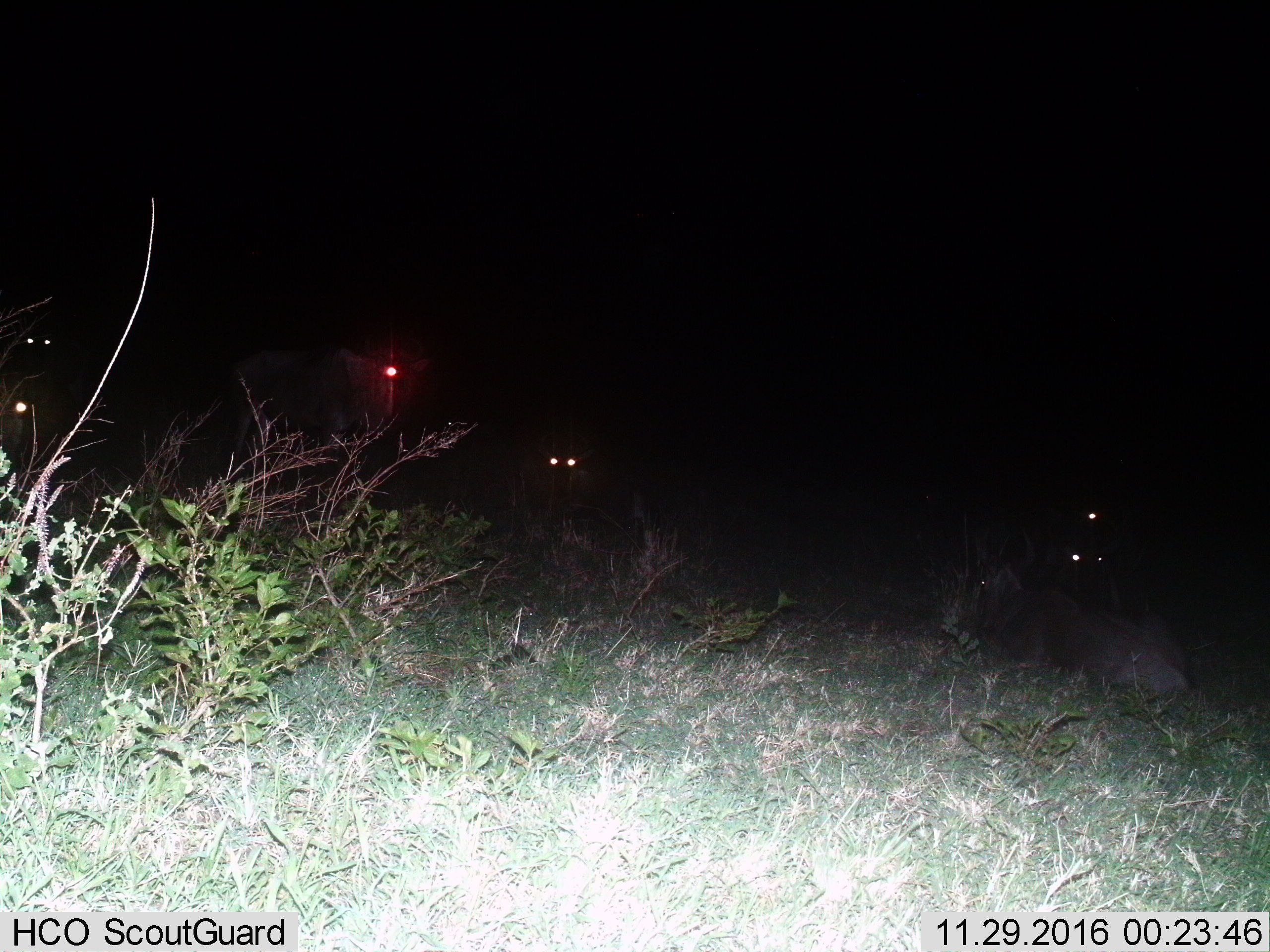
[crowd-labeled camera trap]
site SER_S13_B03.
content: unidentified animal